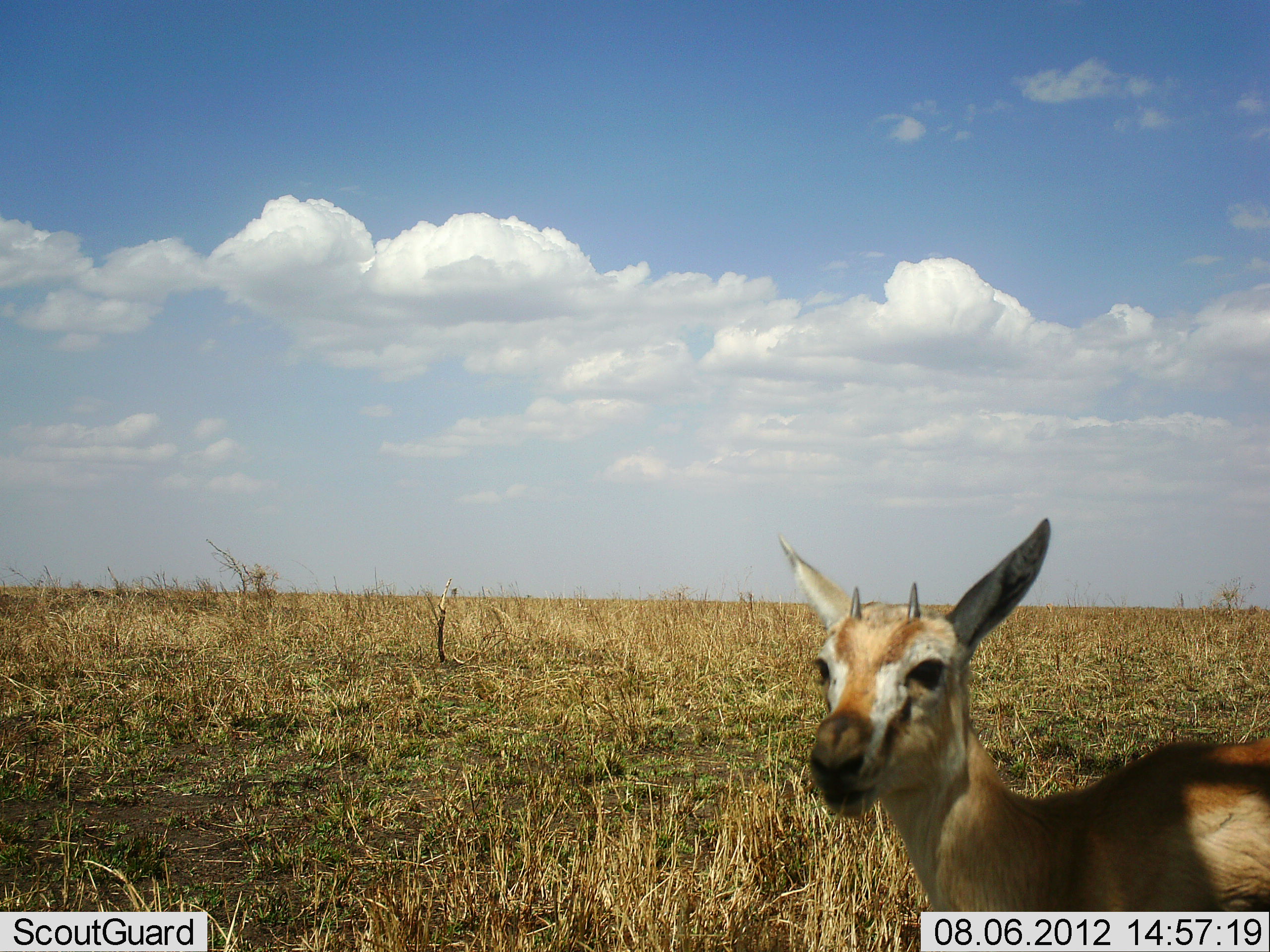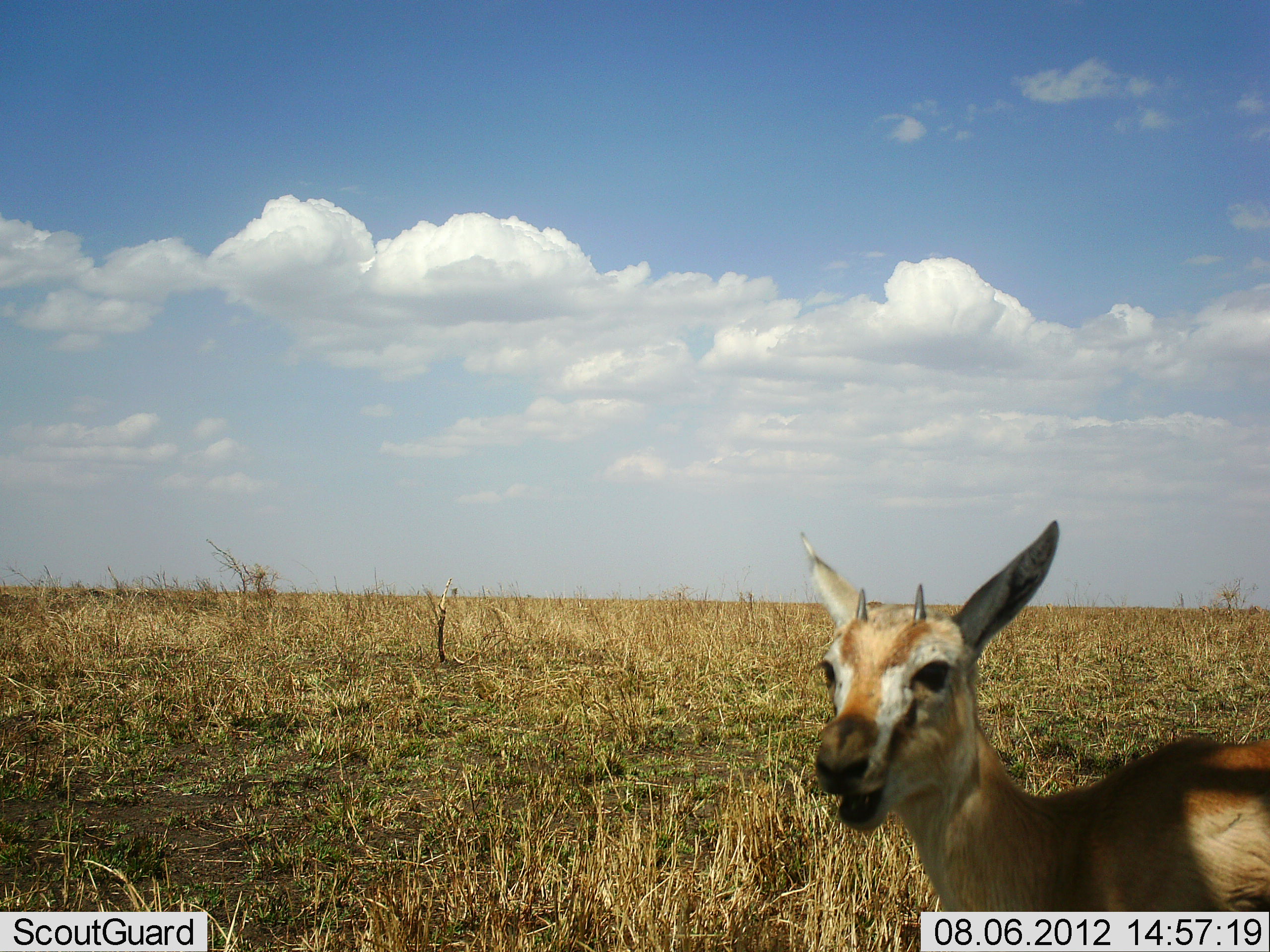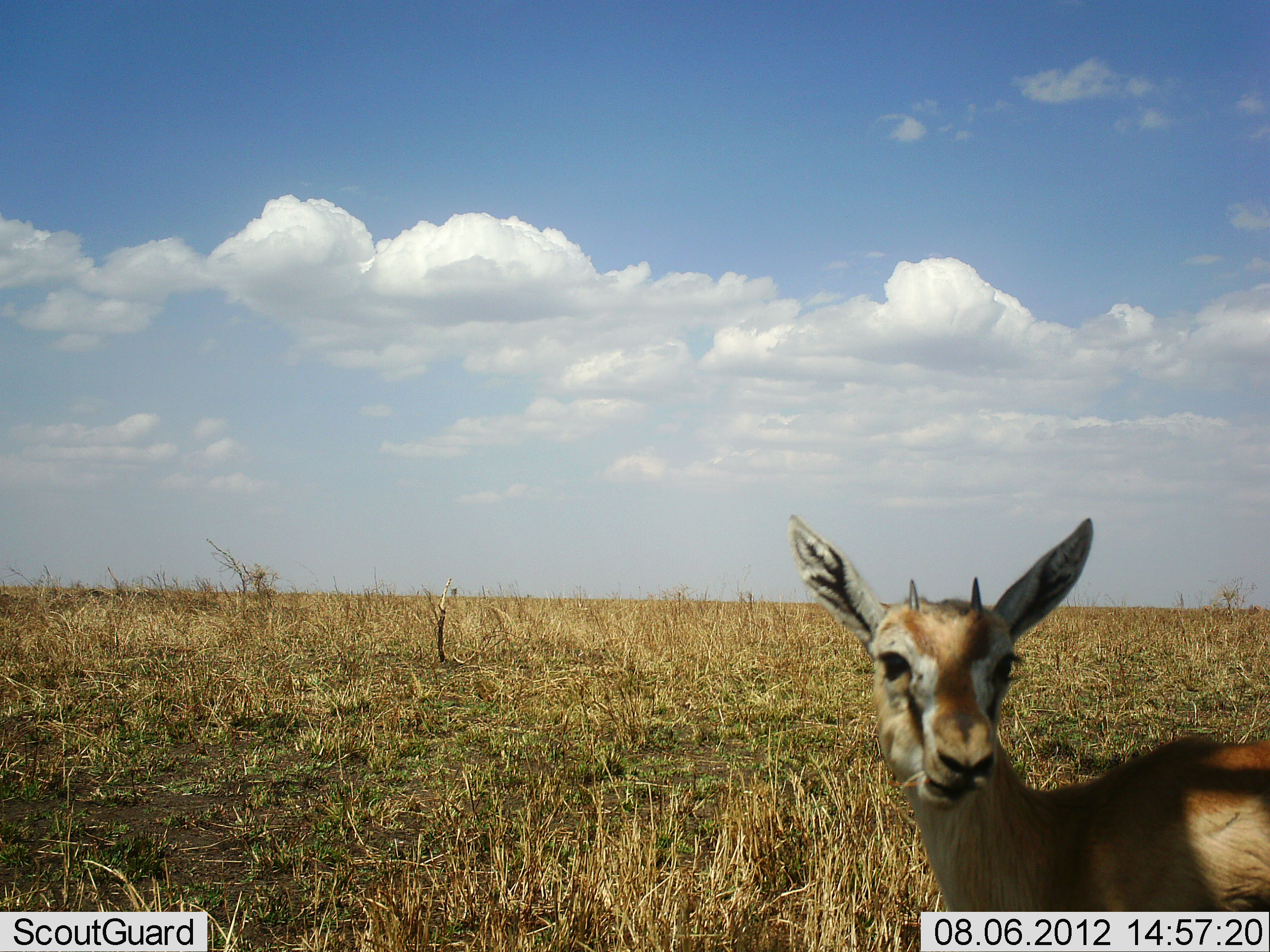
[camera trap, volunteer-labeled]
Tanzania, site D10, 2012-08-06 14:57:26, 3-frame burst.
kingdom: Animalia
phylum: Chordata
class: Mammalia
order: Artiodactyla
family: Bovidae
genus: Eudorcas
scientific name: Eudorcas thomsonii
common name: thomson's gazelle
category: gazellethomsons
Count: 1.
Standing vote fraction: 90%.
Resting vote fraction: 0%.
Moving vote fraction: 10%.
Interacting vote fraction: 0%.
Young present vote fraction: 40%.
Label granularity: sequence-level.